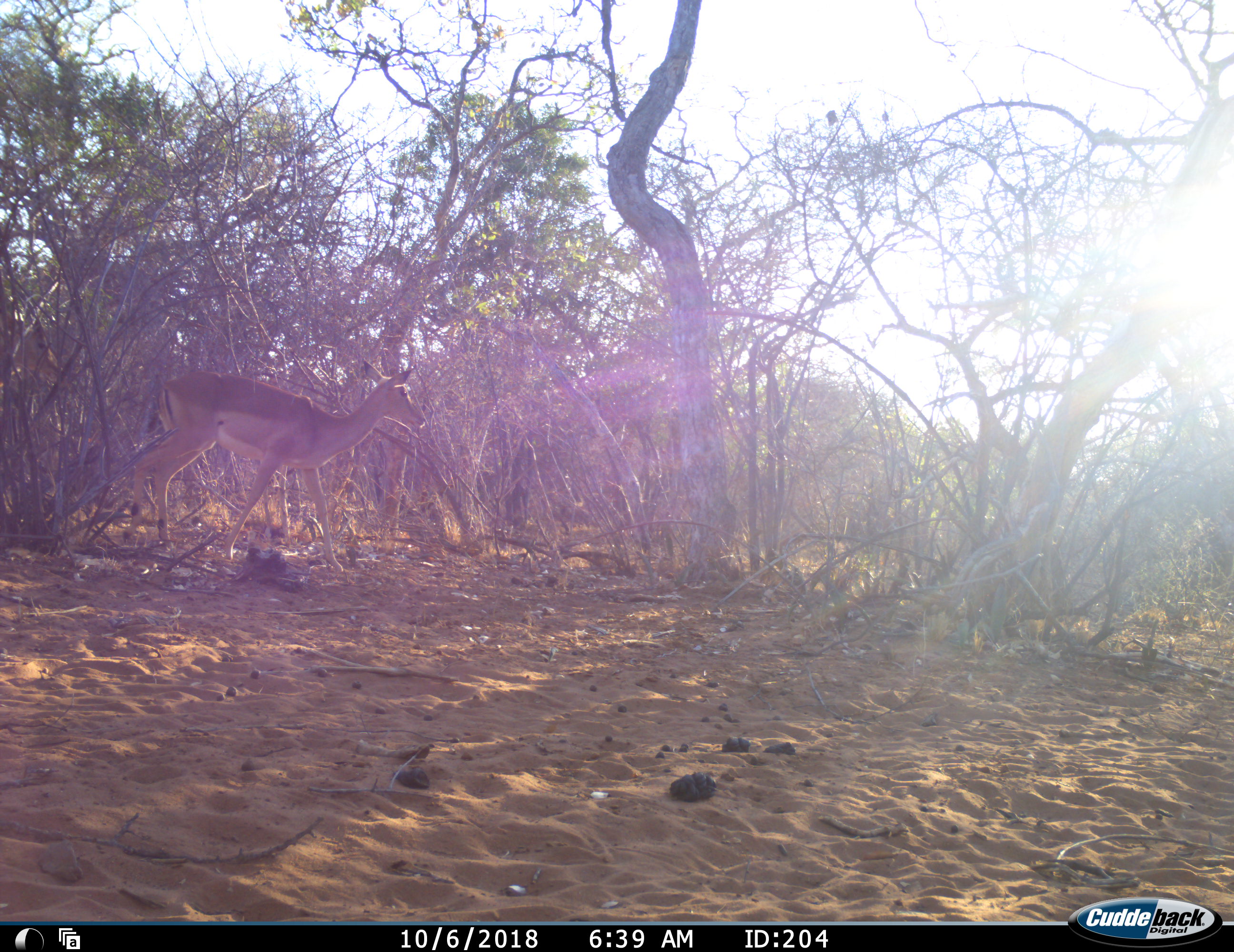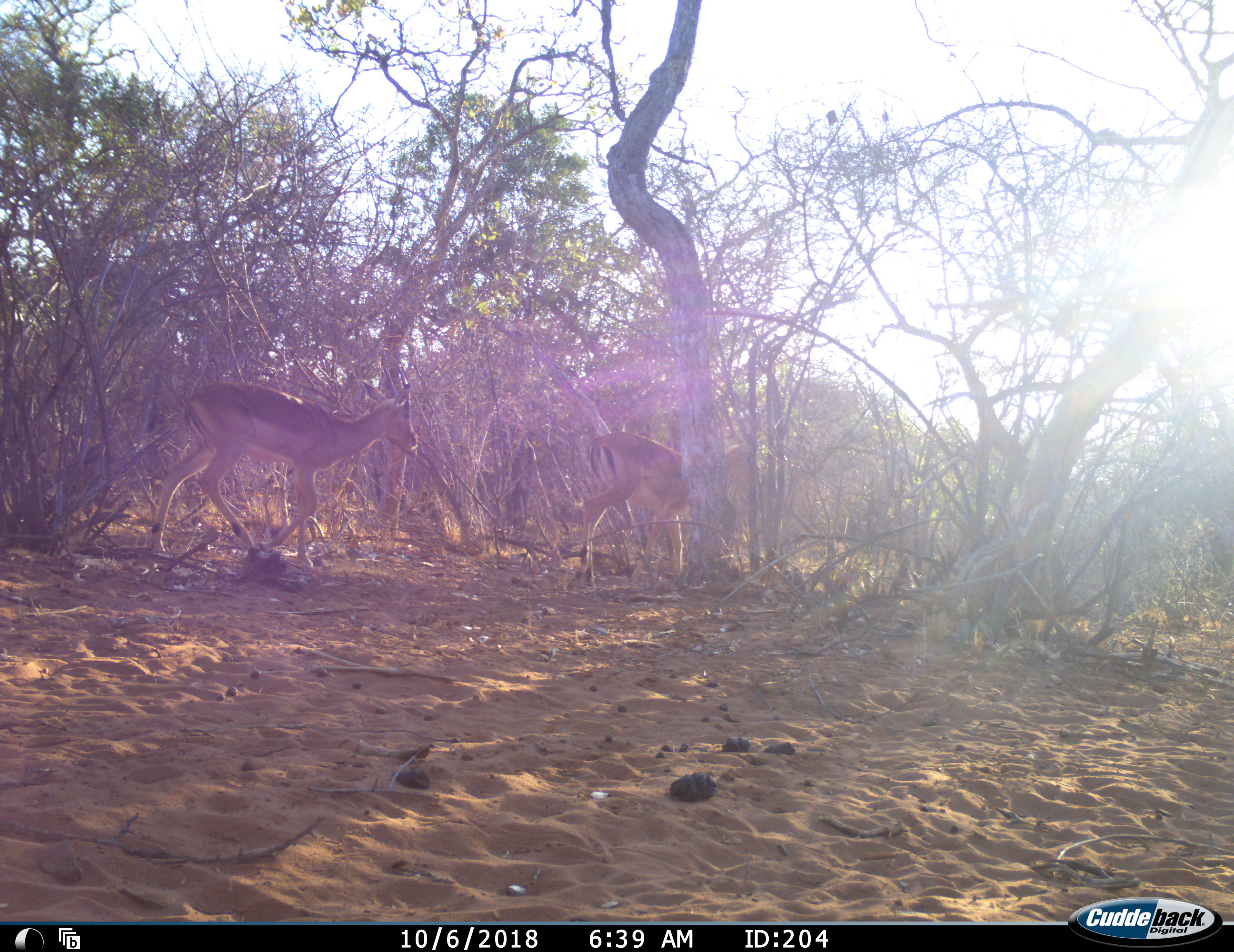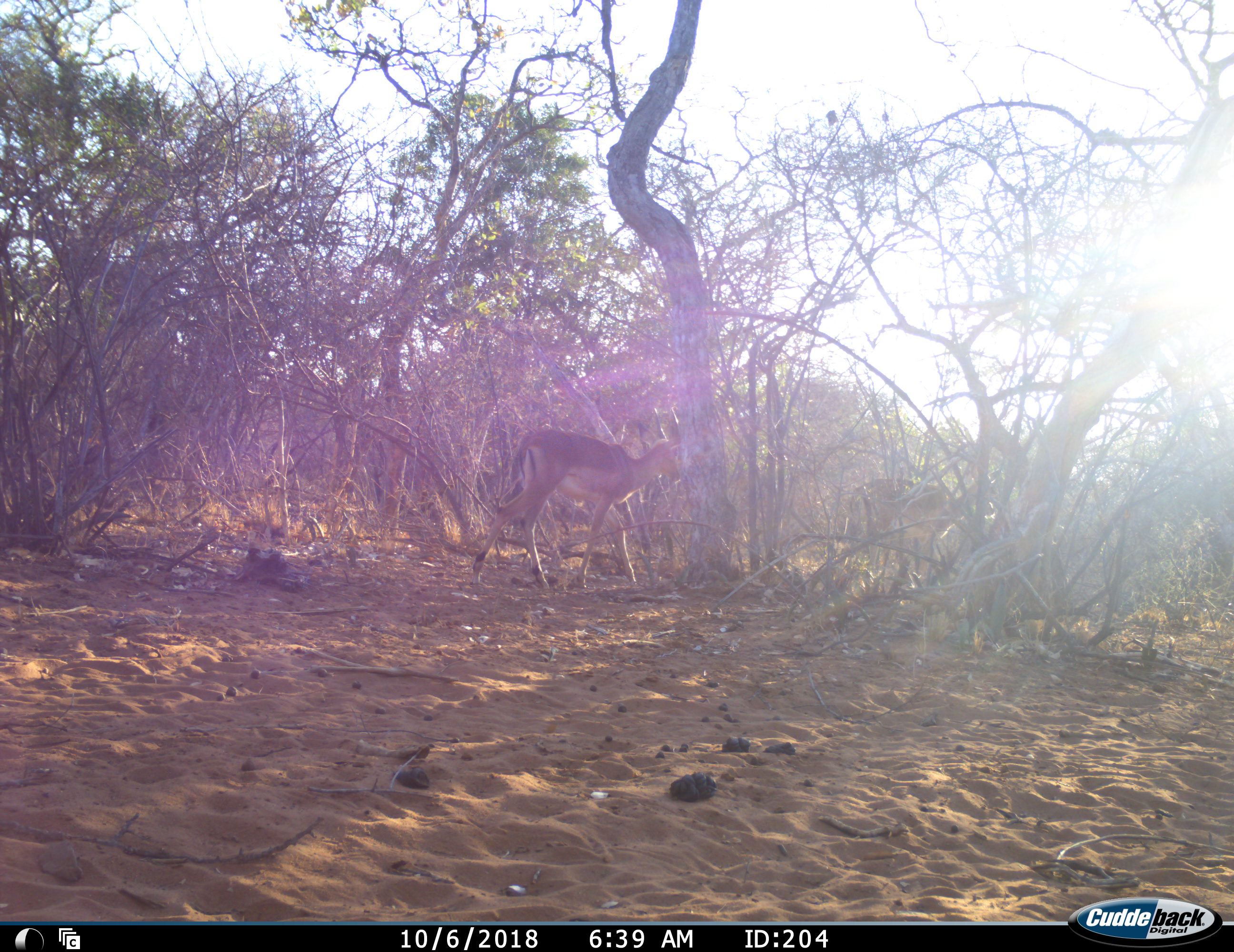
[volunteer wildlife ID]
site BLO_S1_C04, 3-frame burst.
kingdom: Animalia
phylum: Chordata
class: Mammalia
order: Artiodactyla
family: Bovidae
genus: Aepyceros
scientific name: Aepyceros melampus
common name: impala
Impala (Aepyceros melampus), count 2. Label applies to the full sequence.